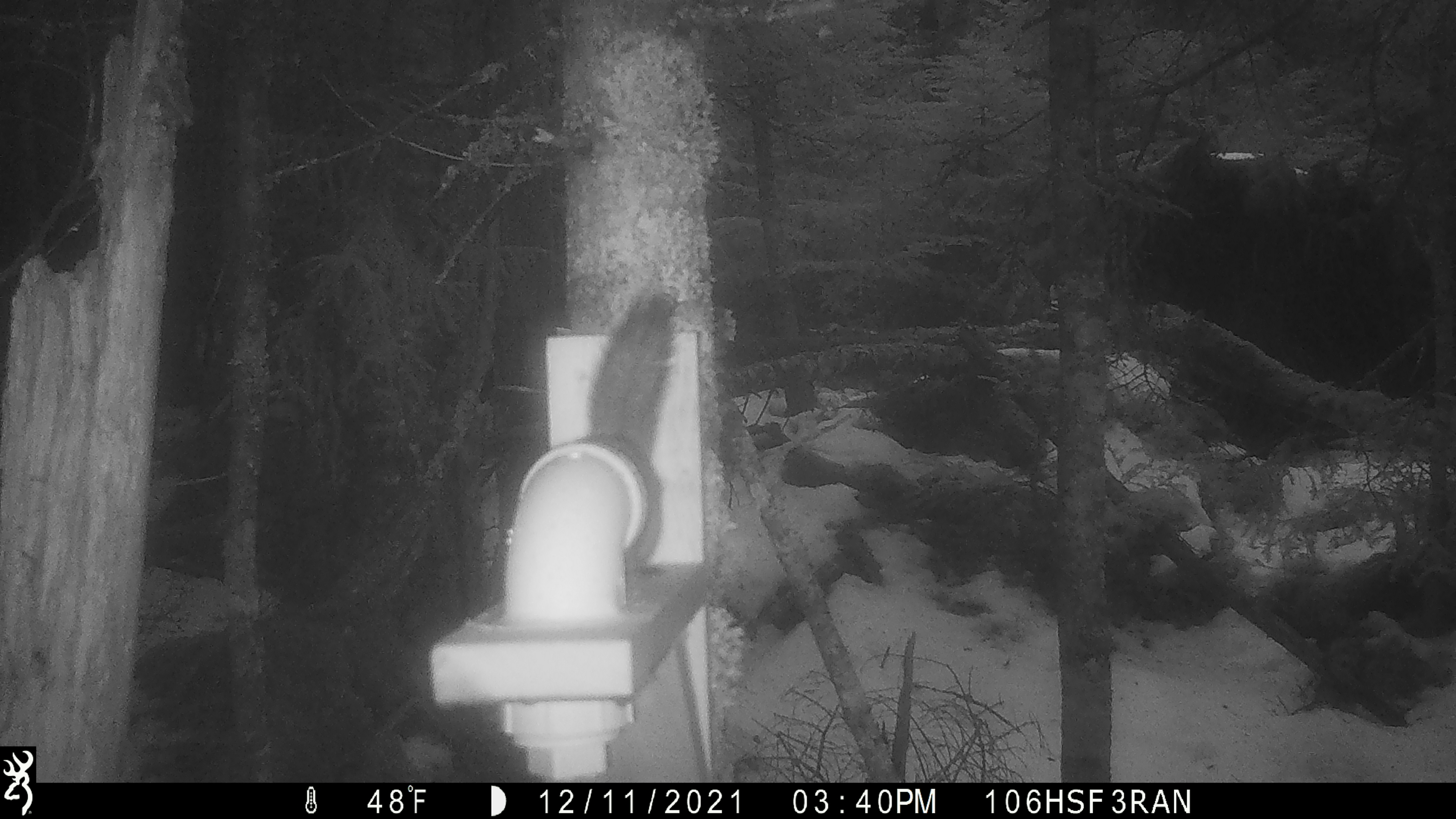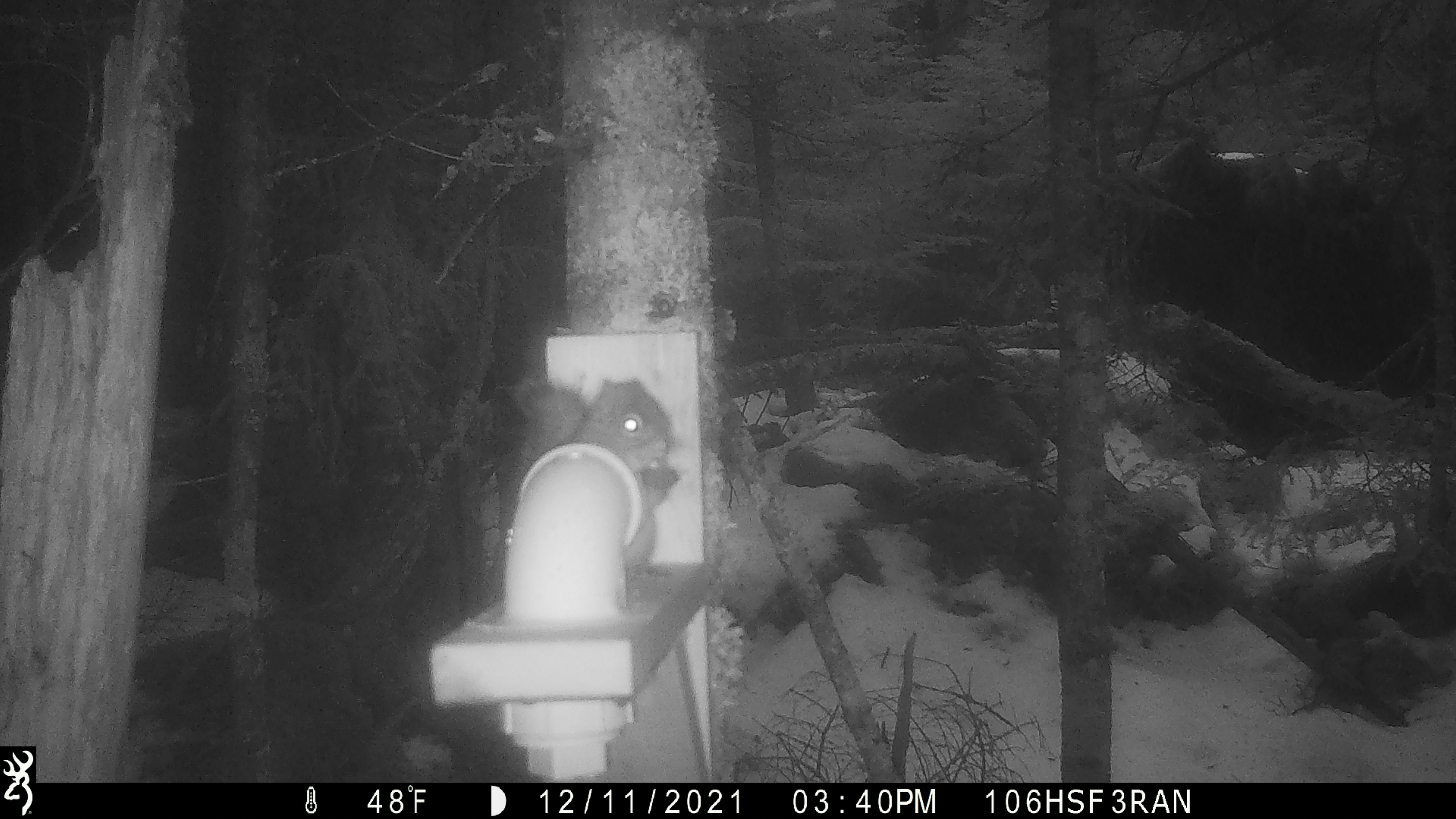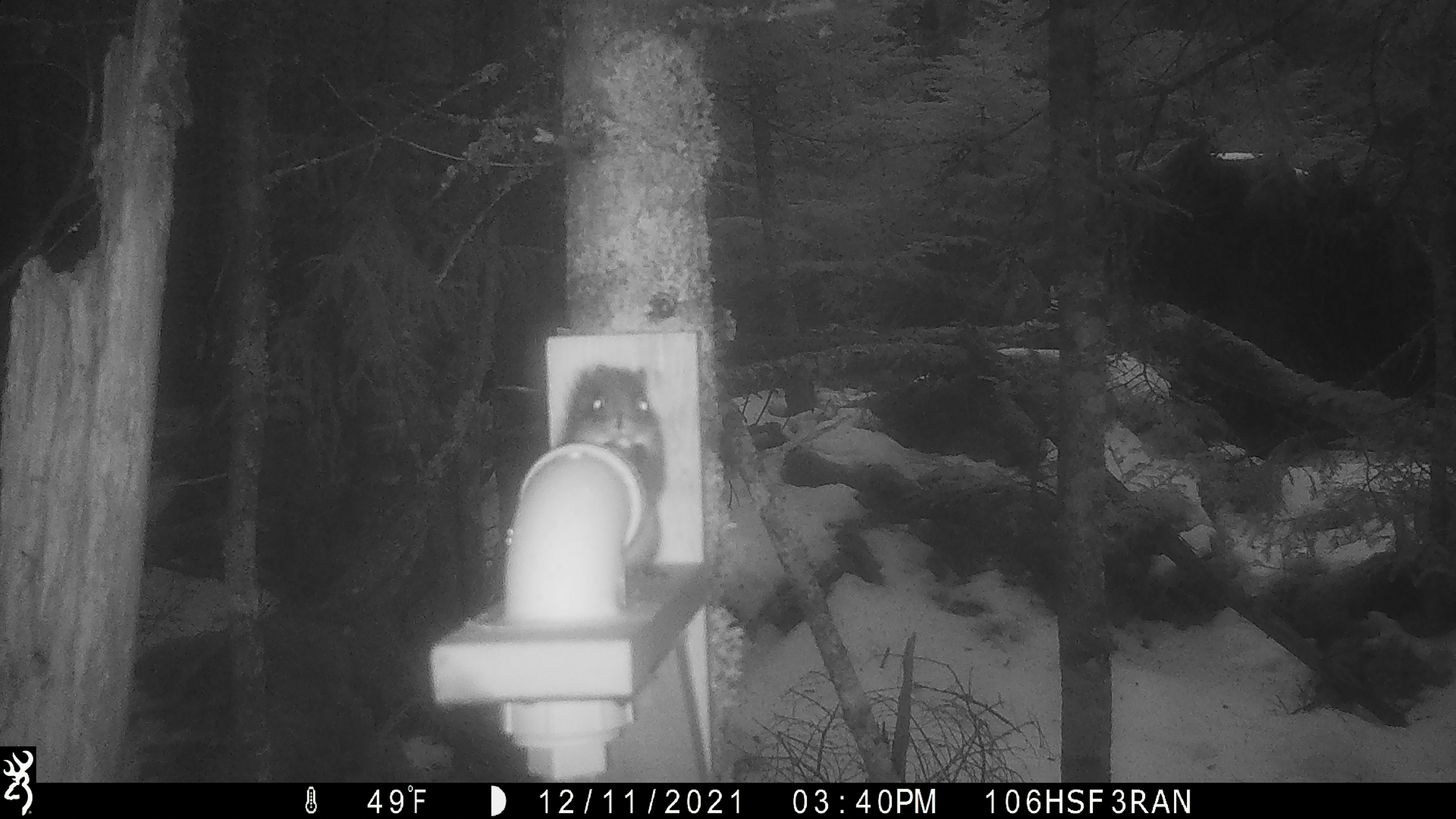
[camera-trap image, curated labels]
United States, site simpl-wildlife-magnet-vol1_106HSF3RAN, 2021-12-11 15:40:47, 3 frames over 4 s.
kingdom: Animalia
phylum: Chordata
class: Mammalia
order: Rodentia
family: Sciuridae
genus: Tamiasciurus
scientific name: Tamiasciurus hudsonicus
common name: red squirrel